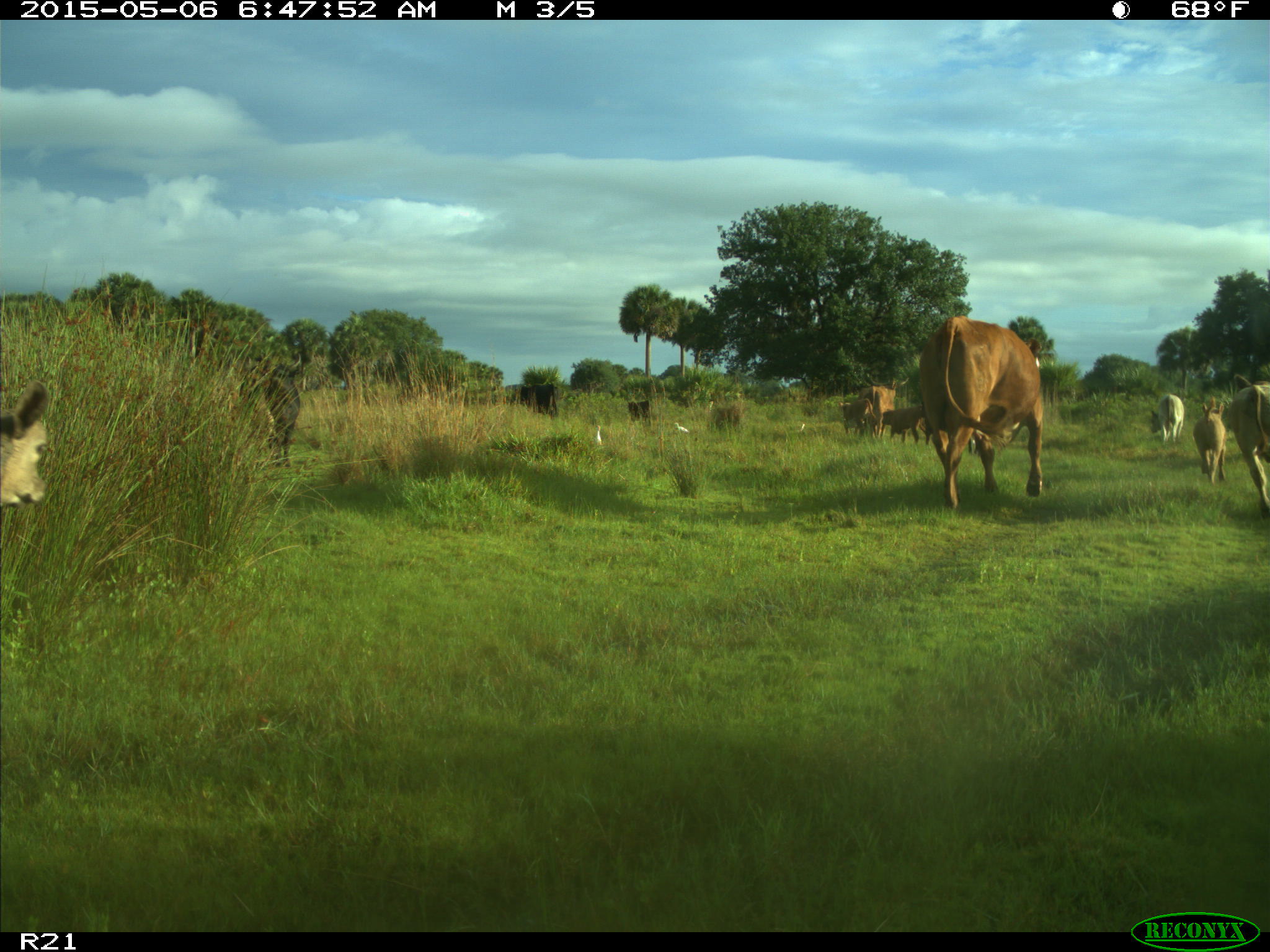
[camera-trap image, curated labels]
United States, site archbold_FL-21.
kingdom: Animalia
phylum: Chordata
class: Mammalia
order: Artiodactyla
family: Bovidae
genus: Bos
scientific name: Bos taurus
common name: domestic cow